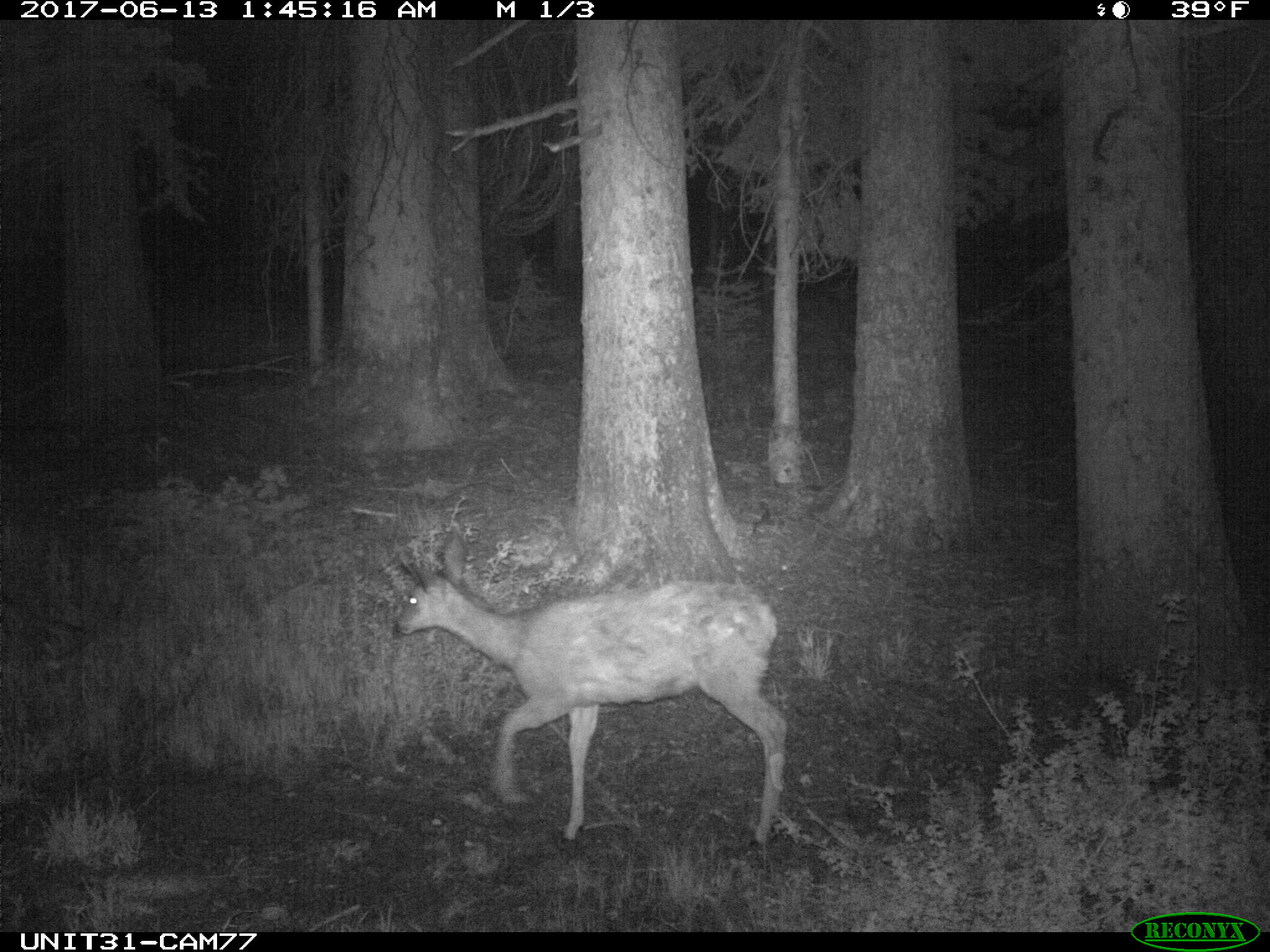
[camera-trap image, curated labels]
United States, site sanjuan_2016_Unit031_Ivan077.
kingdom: Animalia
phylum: Chordata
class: Mammalia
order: Artiodactyla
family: Cervidae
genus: Odocoileus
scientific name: Odocoileus hemionus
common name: mule deer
Odocoileus hemionus (mule deer).